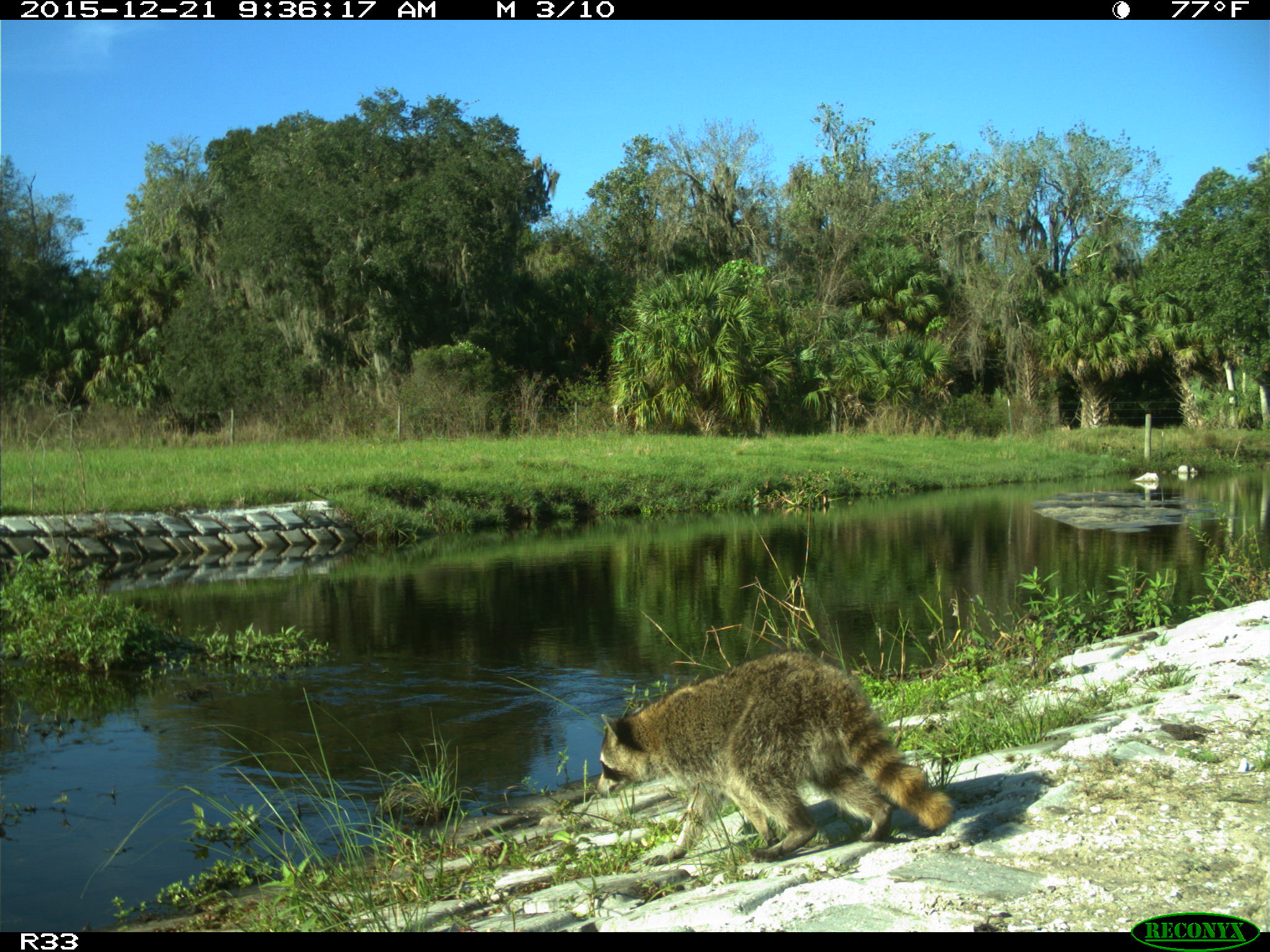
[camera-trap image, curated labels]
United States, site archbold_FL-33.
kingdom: Animalia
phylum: Chordata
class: Mammalia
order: Carnivora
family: Procyonidae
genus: Procyon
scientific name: Procyon lotor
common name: common raccoon